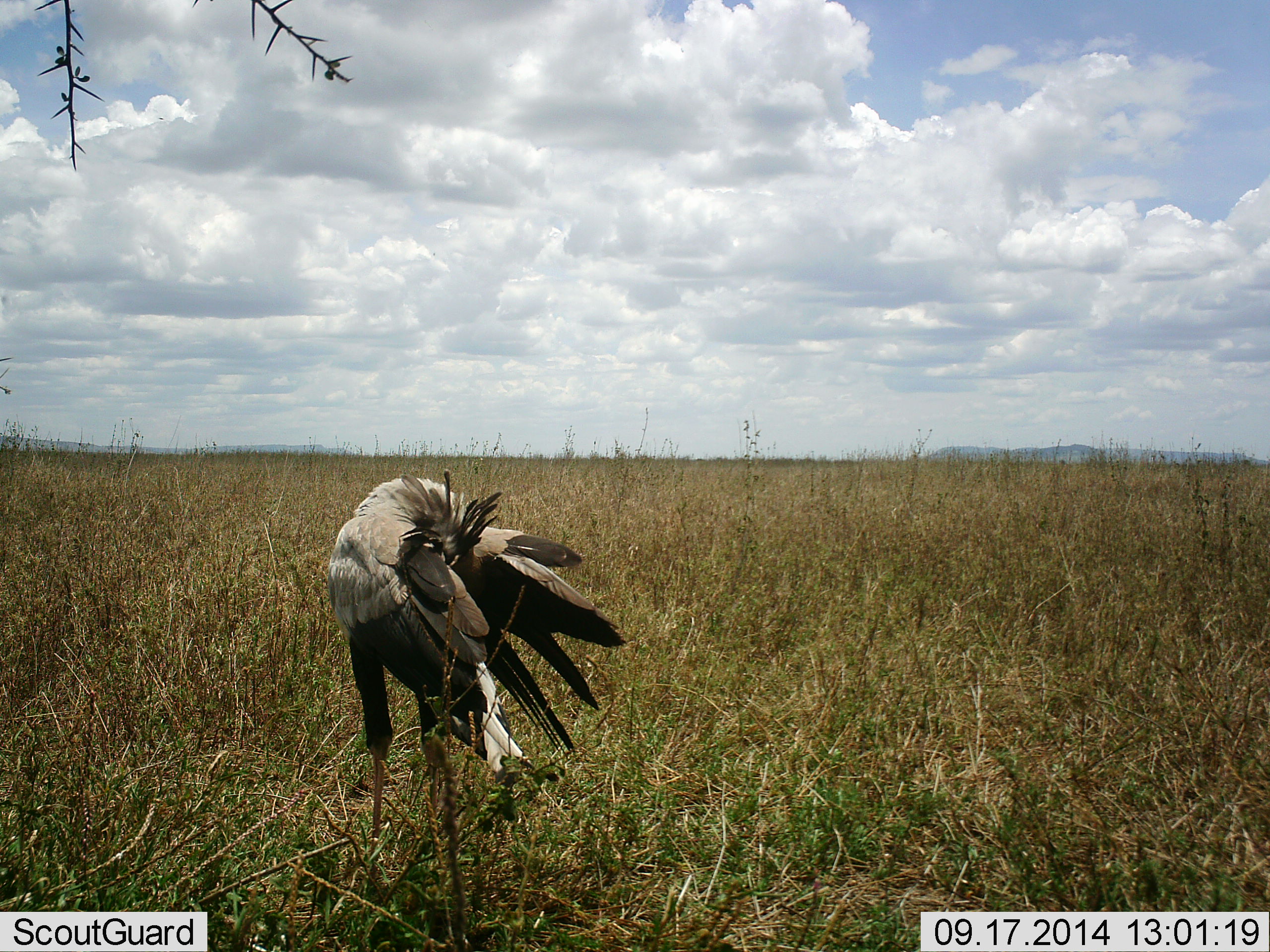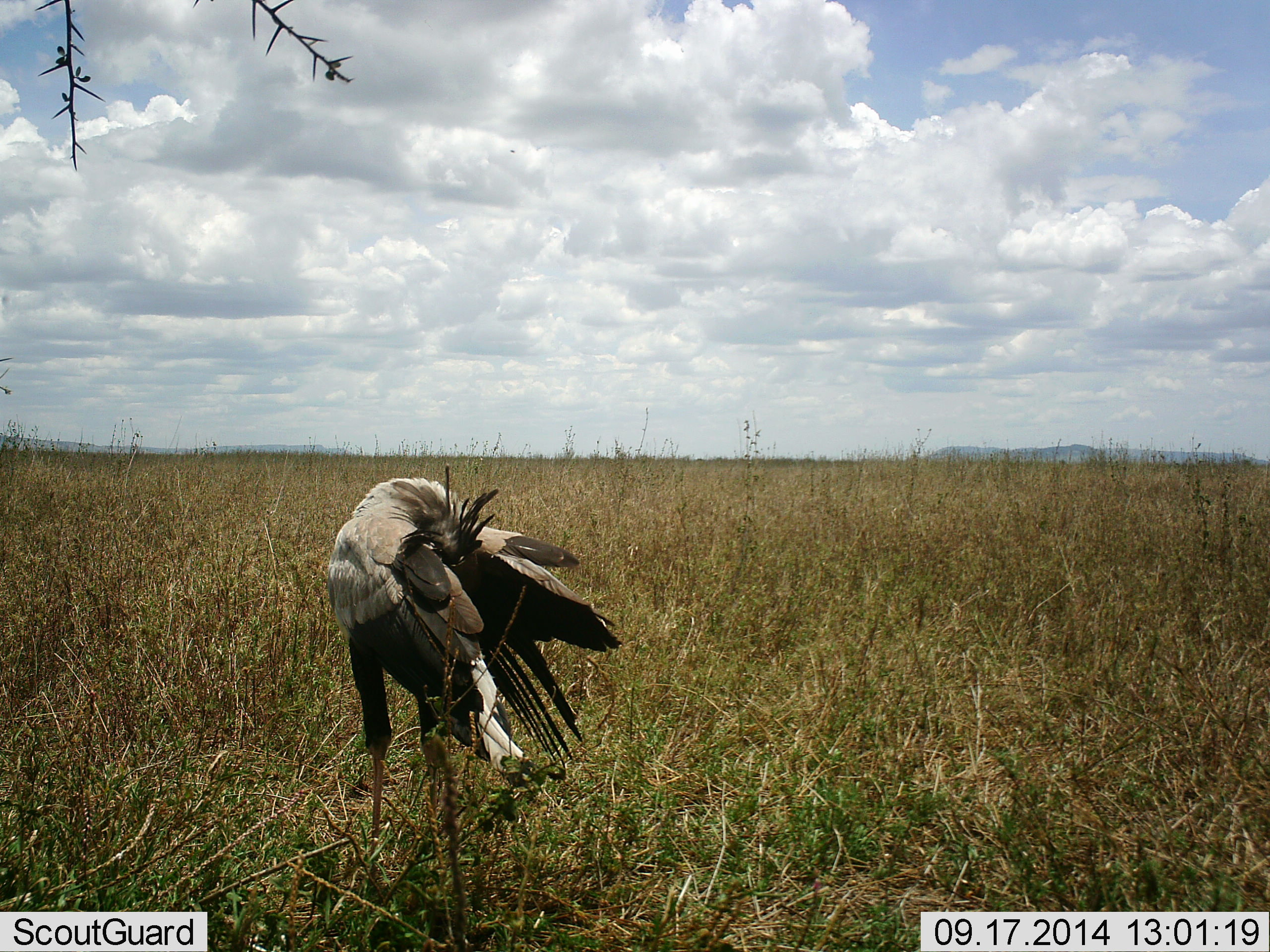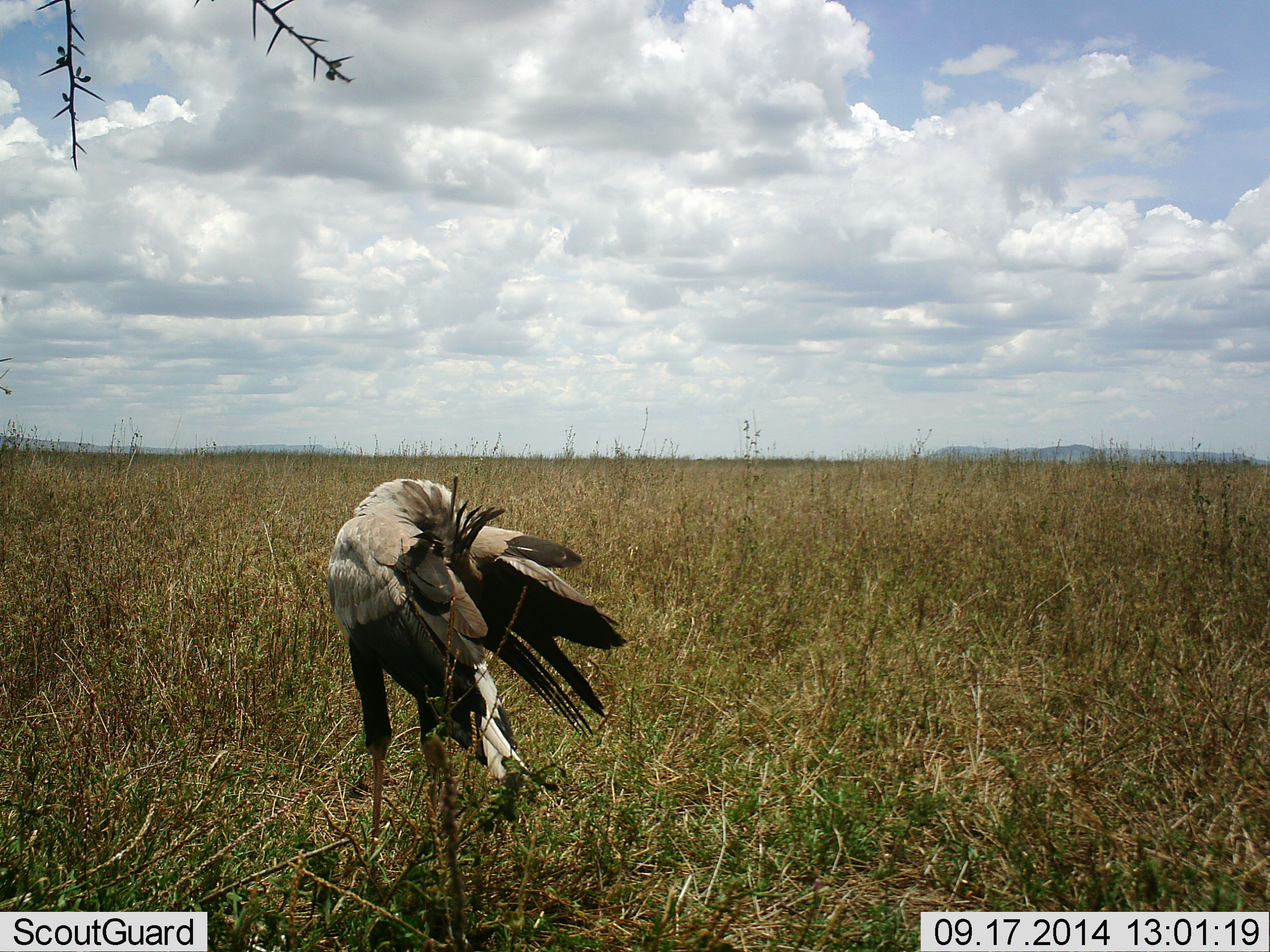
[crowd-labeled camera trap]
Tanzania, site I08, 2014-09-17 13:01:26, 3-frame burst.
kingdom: Animalia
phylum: Chordata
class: Aves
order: Accipitriformes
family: Sagittariidae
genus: Sagittarius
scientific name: Sagittarius serpentarius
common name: secretary bird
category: secretarybird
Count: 1.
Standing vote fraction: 100%.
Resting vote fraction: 10%.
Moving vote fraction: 10%.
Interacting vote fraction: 0%.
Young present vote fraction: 0%.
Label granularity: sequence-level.